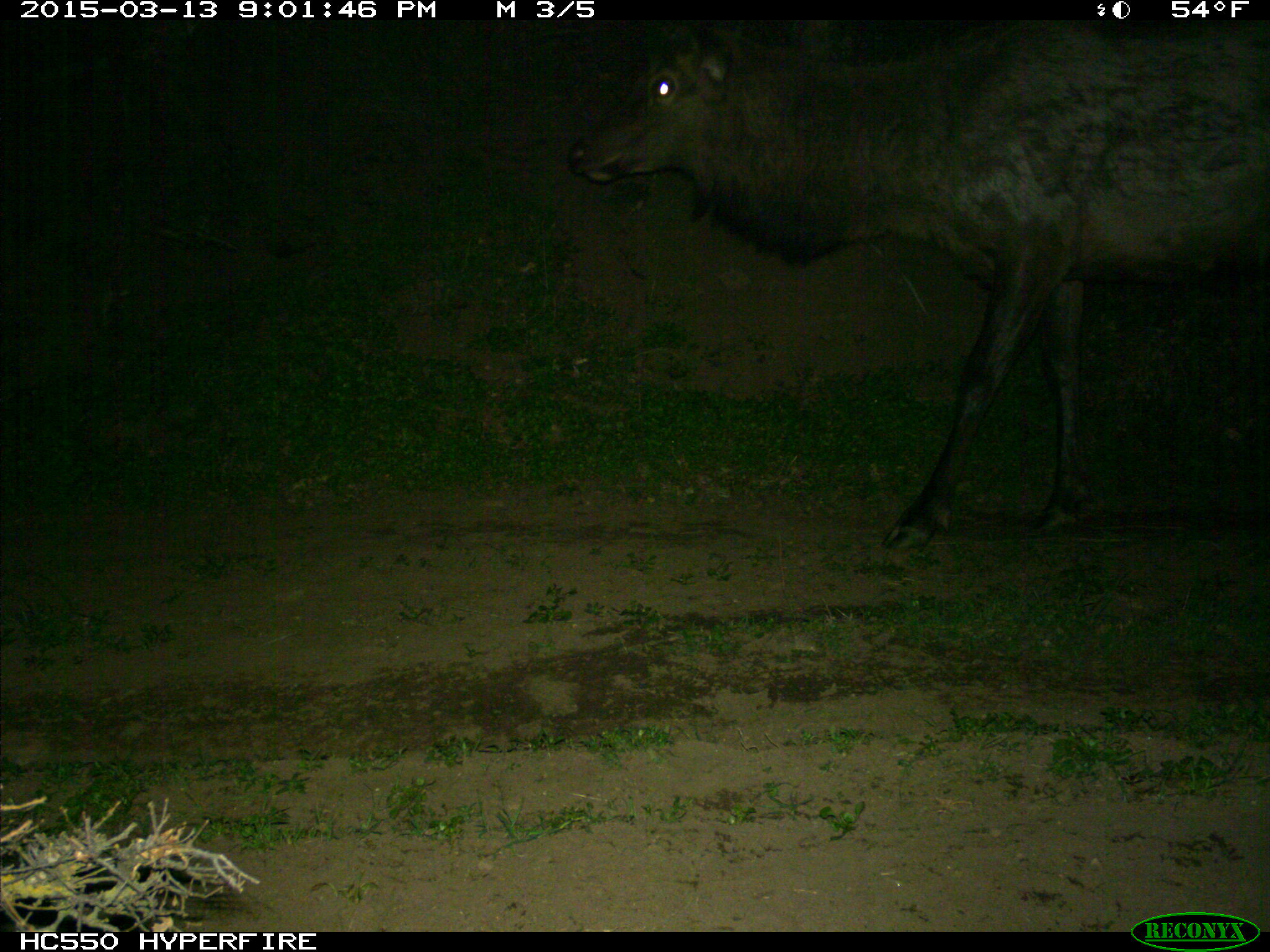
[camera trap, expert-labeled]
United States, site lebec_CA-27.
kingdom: Animalia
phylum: Chordata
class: Mammalia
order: Artiodactyla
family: Cervidae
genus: Cervus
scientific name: Cervus canadensis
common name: elk